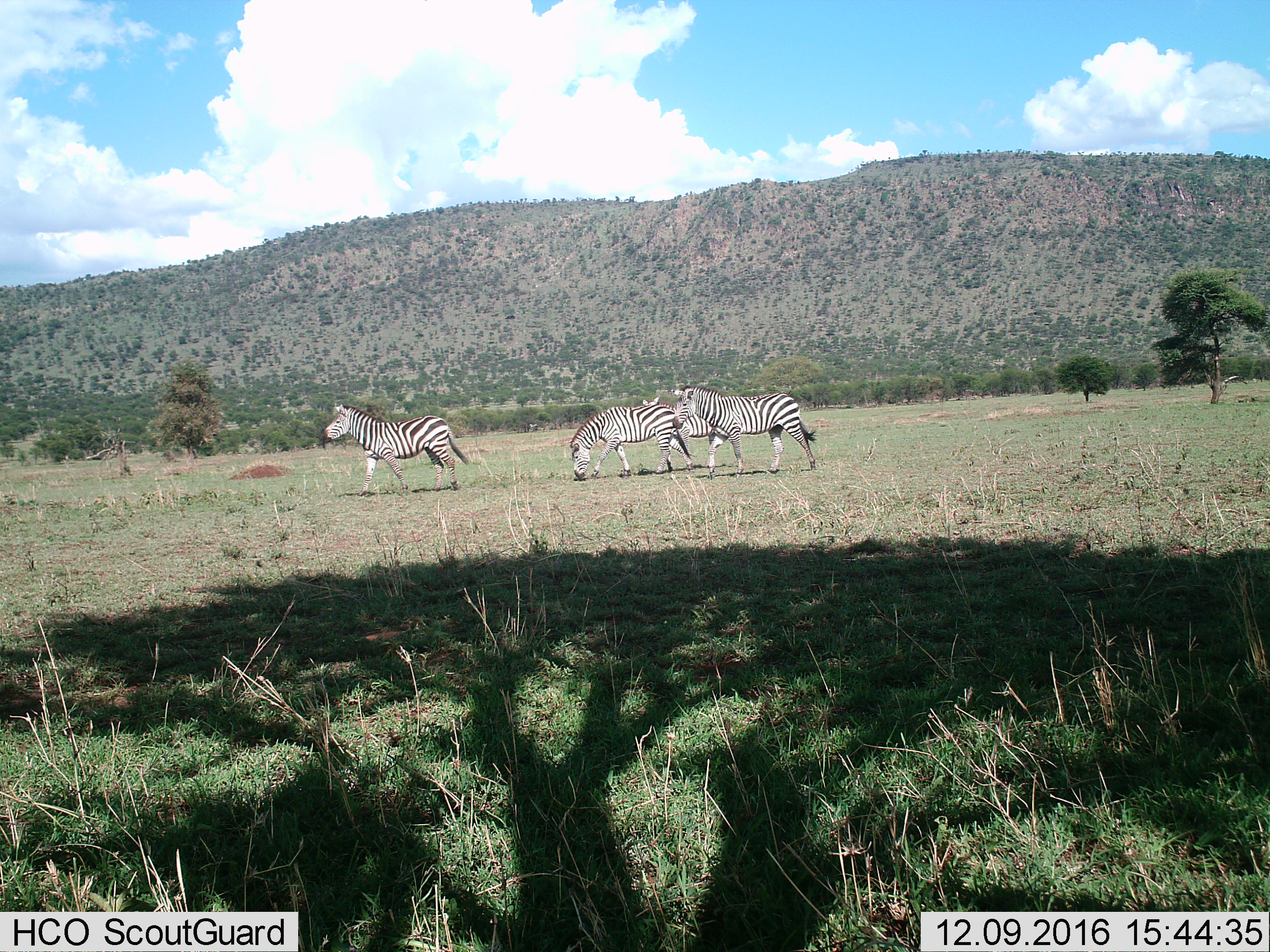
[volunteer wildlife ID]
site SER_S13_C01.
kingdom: Animalia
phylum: Chordata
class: Mammalia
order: Perissodactyla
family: Equidae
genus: Equus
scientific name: Equus quagga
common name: plains zebra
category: zebraplains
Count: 3.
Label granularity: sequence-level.